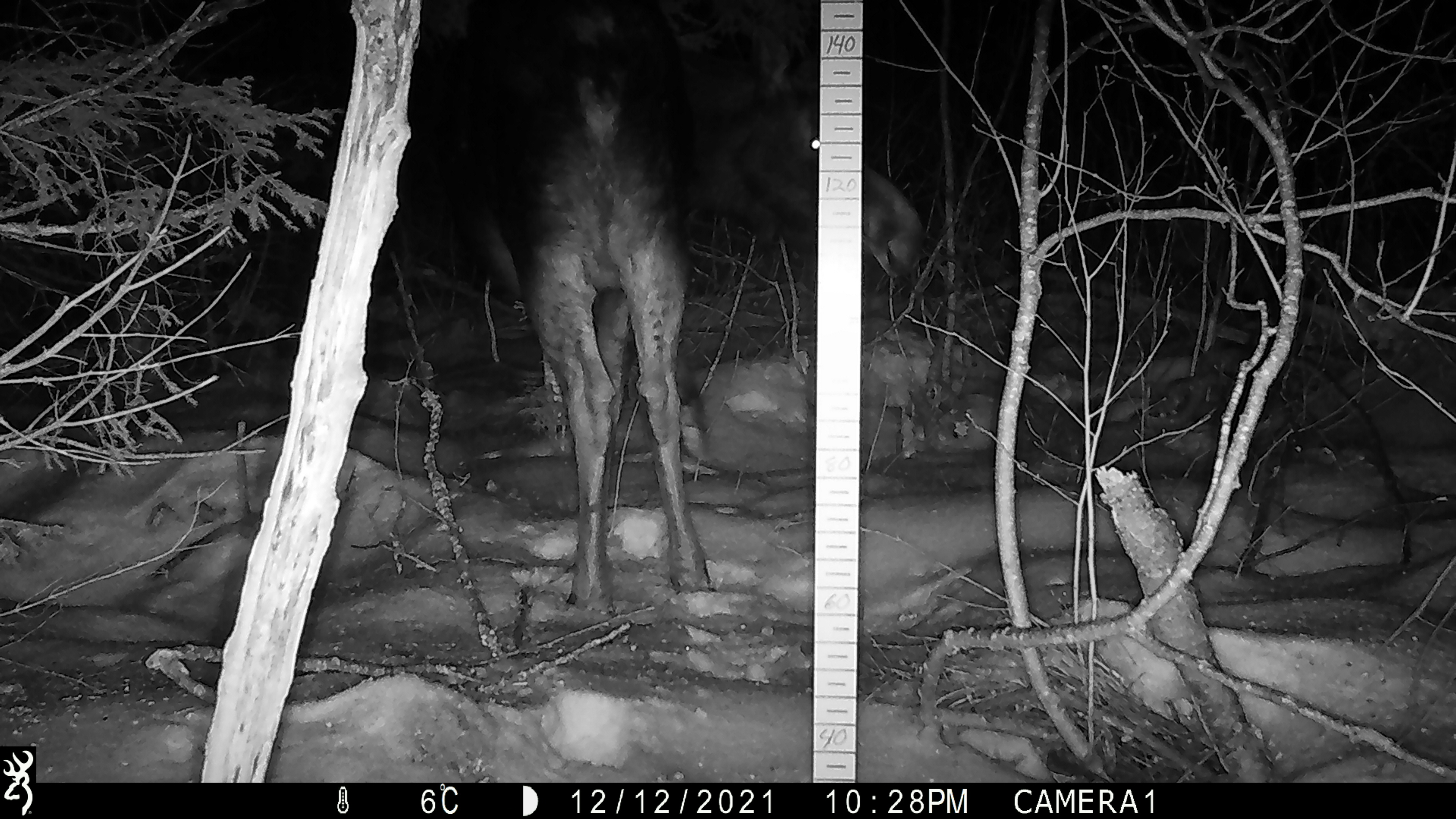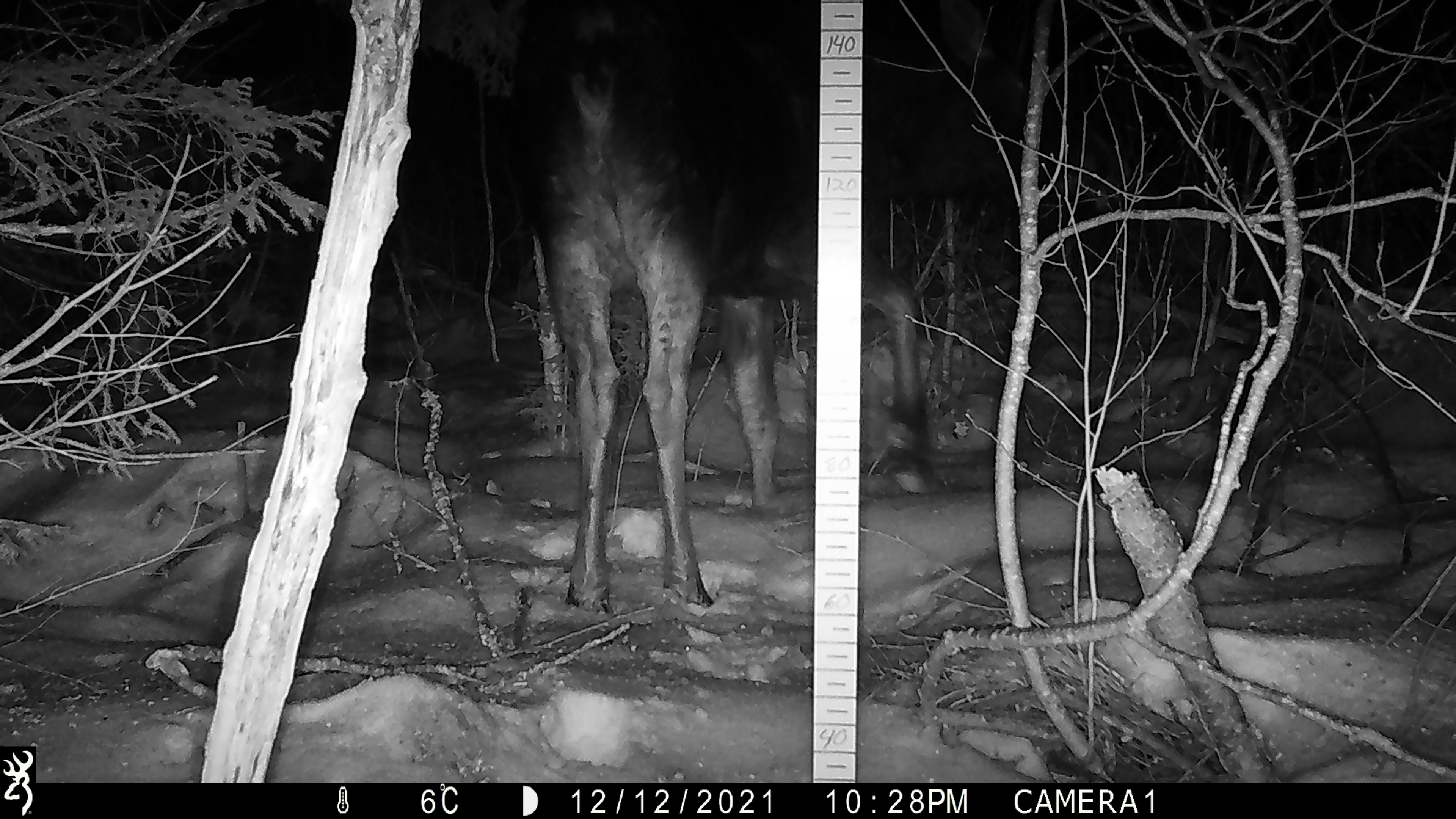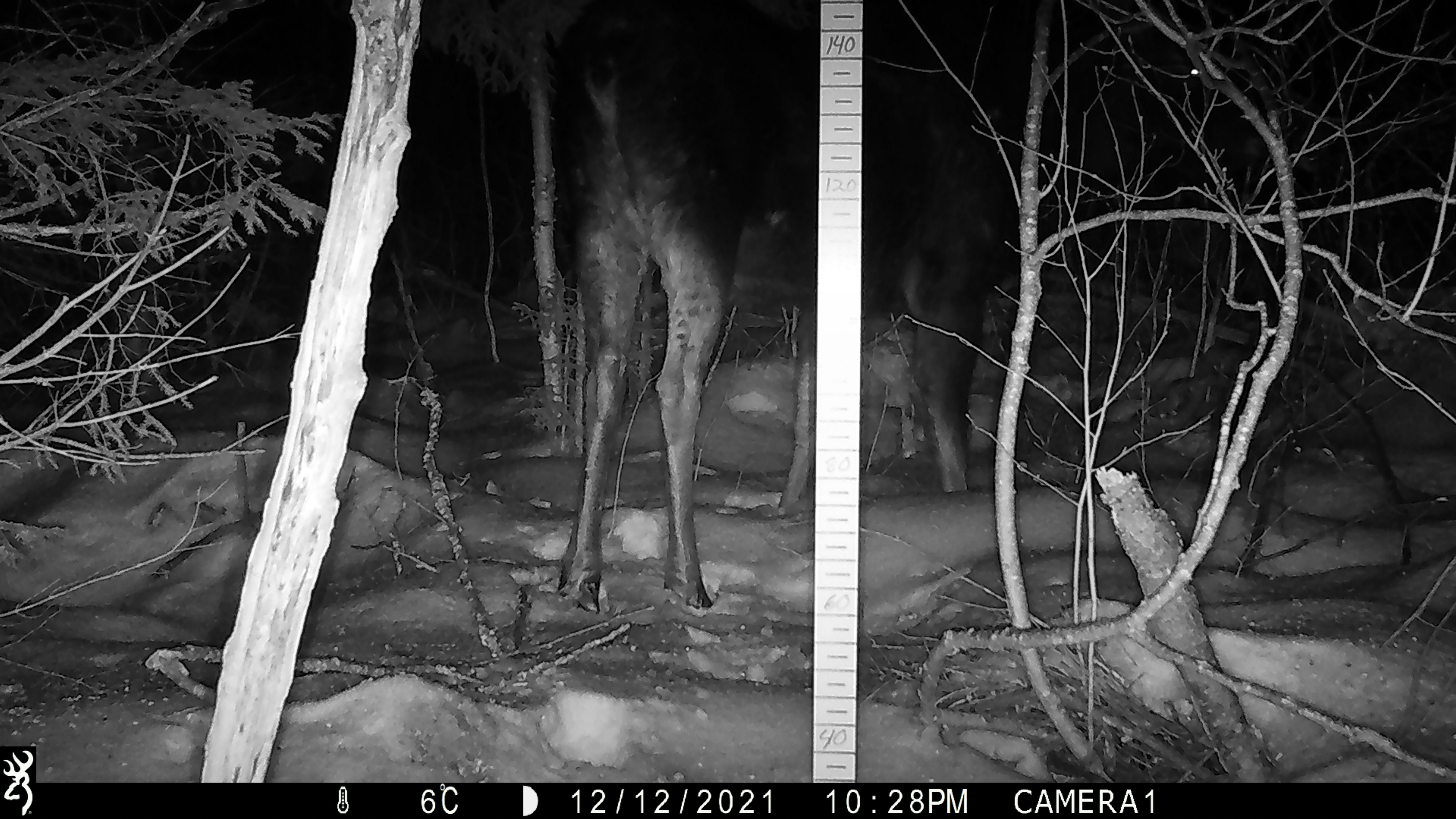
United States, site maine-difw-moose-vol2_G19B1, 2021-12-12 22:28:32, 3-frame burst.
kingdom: Animalia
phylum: Chordata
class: Mammalia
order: Artiodactyla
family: Cervidae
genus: Alces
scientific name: Alces alces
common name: moose